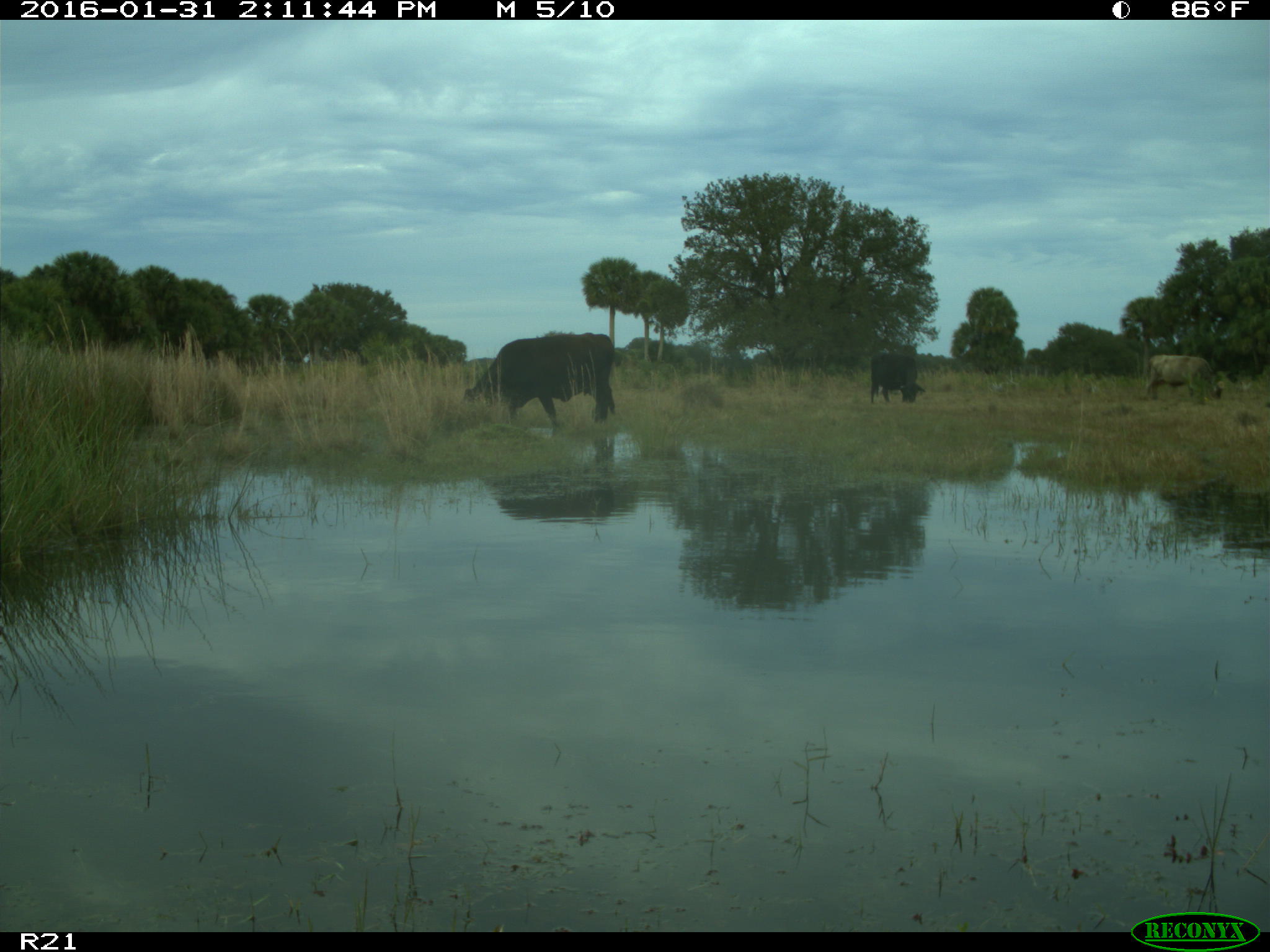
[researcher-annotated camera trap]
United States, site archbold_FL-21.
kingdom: Animalia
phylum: Chordata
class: Mammalia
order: Artiodactyla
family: Bovidae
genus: Bos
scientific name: Bos taurus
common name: domestic cow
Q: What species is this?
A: Bos taurus (domestic cow).